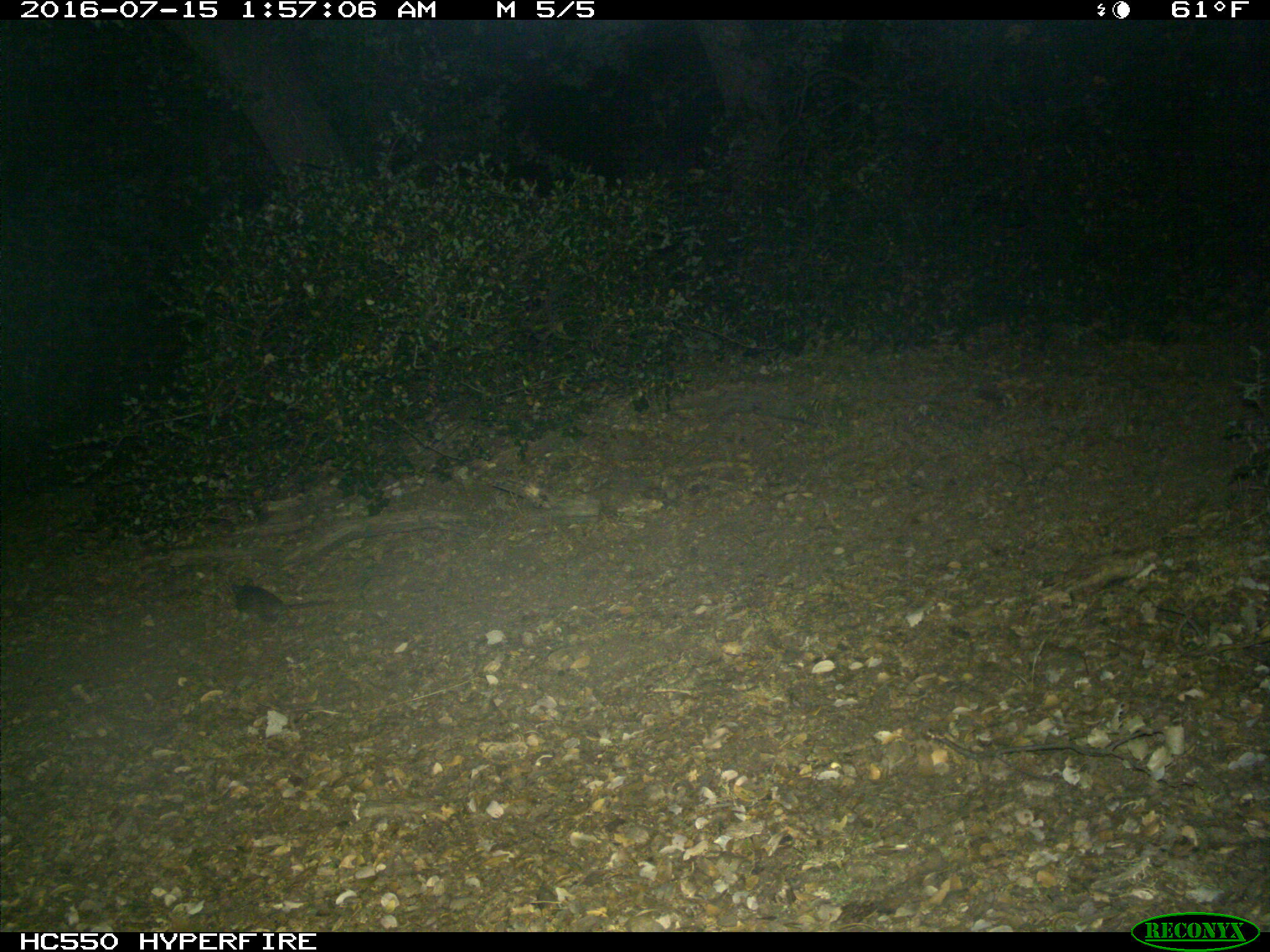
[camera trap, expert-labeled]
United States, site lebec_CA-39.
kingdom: Animalia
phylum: Chordata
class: Mammalia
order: Rodentia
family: Cricetidae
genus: Neotoma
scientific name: Neotoma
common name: pack rat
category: unidentified pack rat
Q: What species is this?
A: Unidentified pack rat (pack rat) (Neotoma).